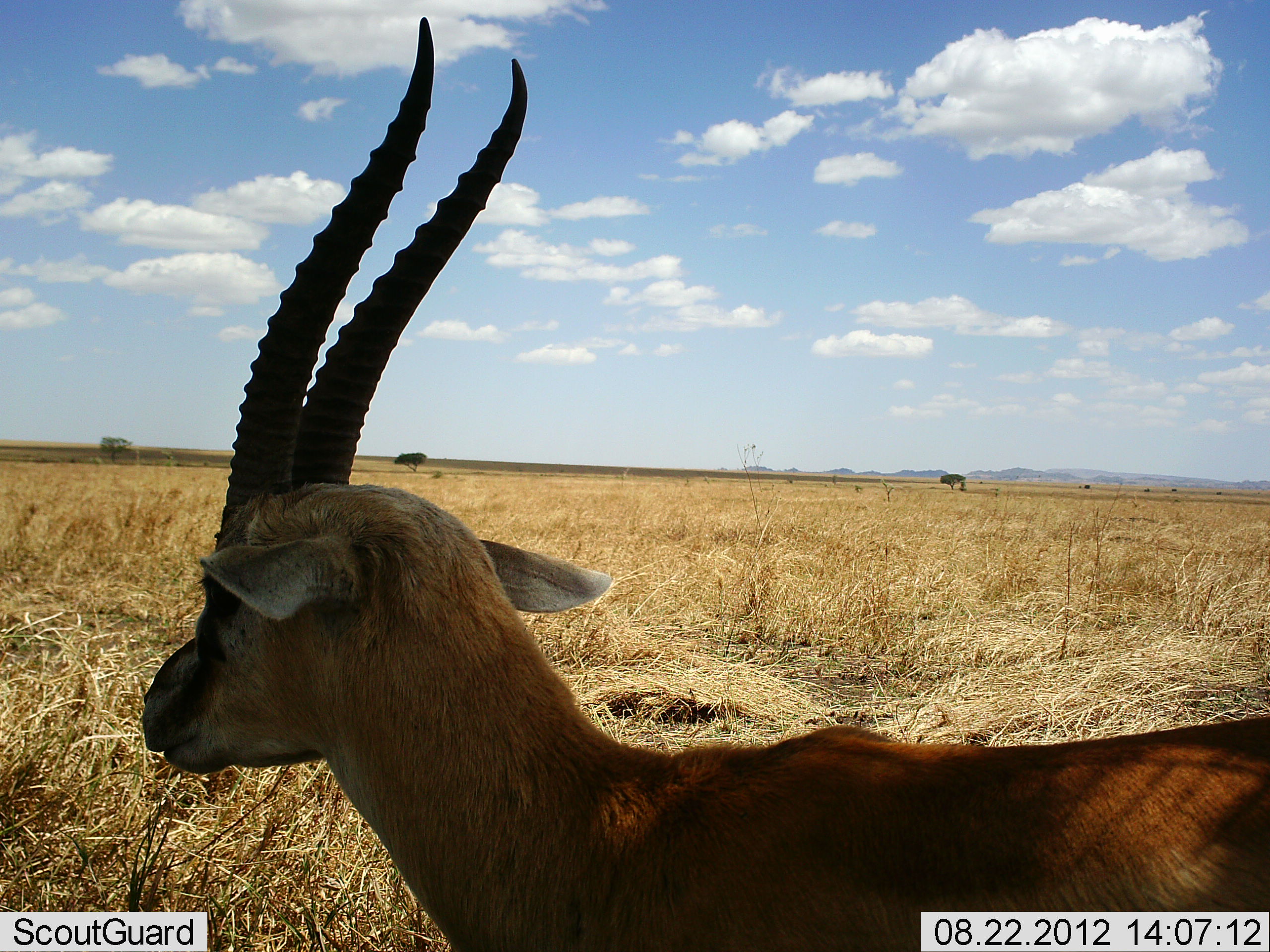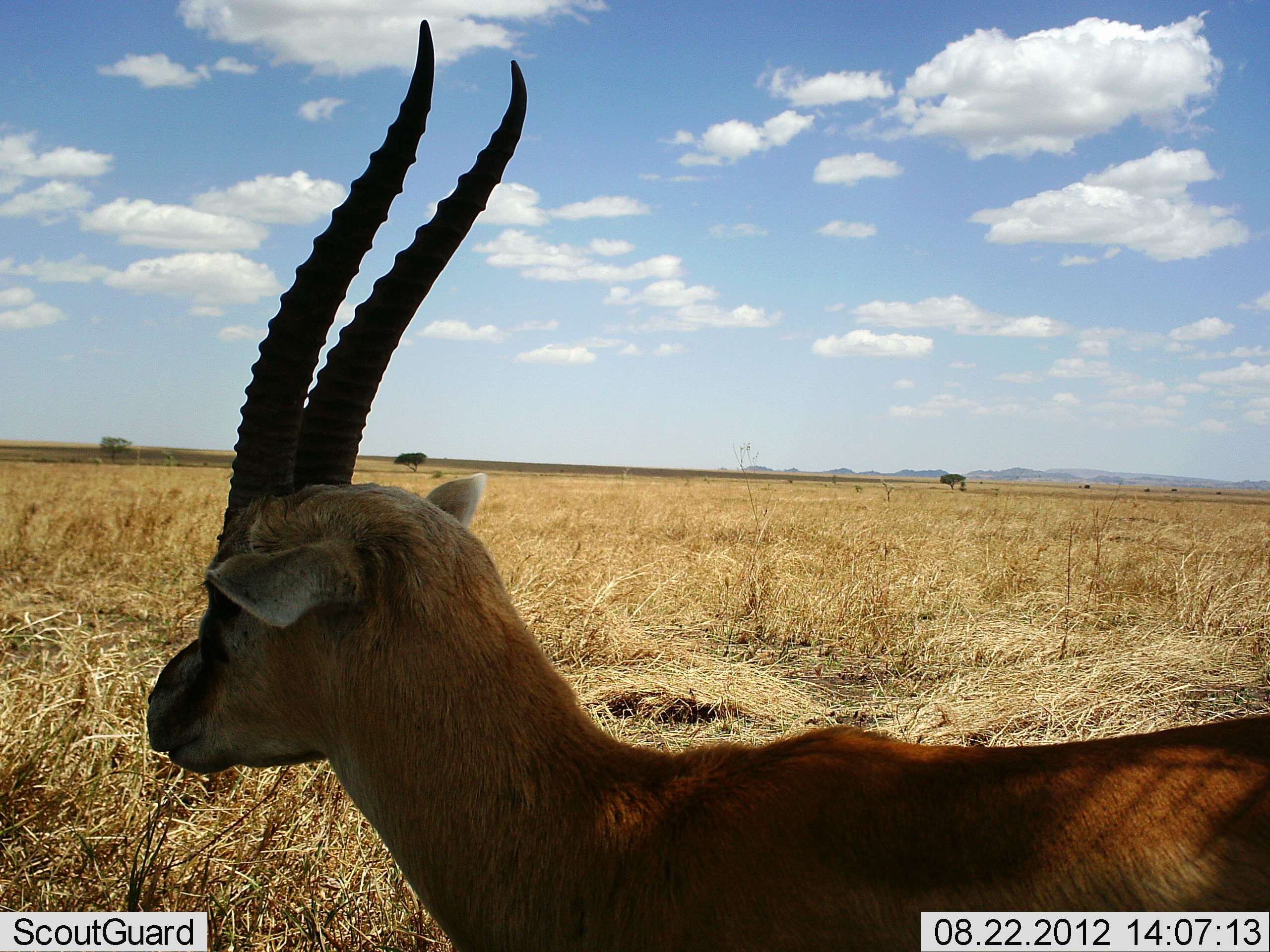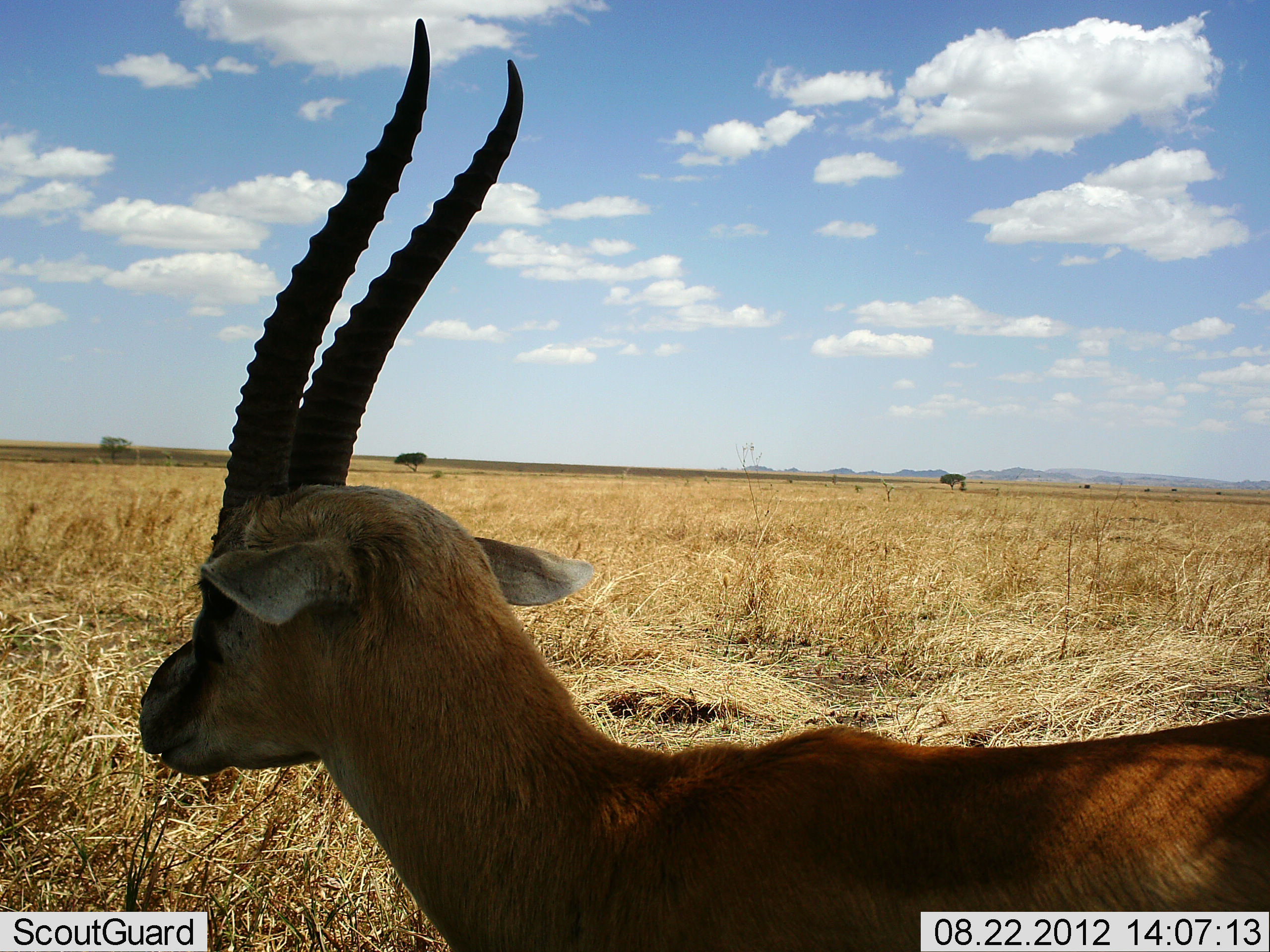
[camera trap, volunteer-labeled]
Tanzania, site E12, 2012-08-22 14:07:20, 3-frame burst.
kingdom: Animalia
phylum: Chordata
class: Mammalia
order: Artiodactyla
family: Bovidae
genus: Eudorcas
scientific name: Eudorcas thomsonii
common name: thomson's gazelle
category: gazellethomsons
Gazellethomsons (thomson's gazelle) (Eudorcas thomsonii), count 1. Behavior (volunteer vote fractions): standing 100%, resting 0%, moving 0%, interacting 0%. Young present (vote fraction): 0%. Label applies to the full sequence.